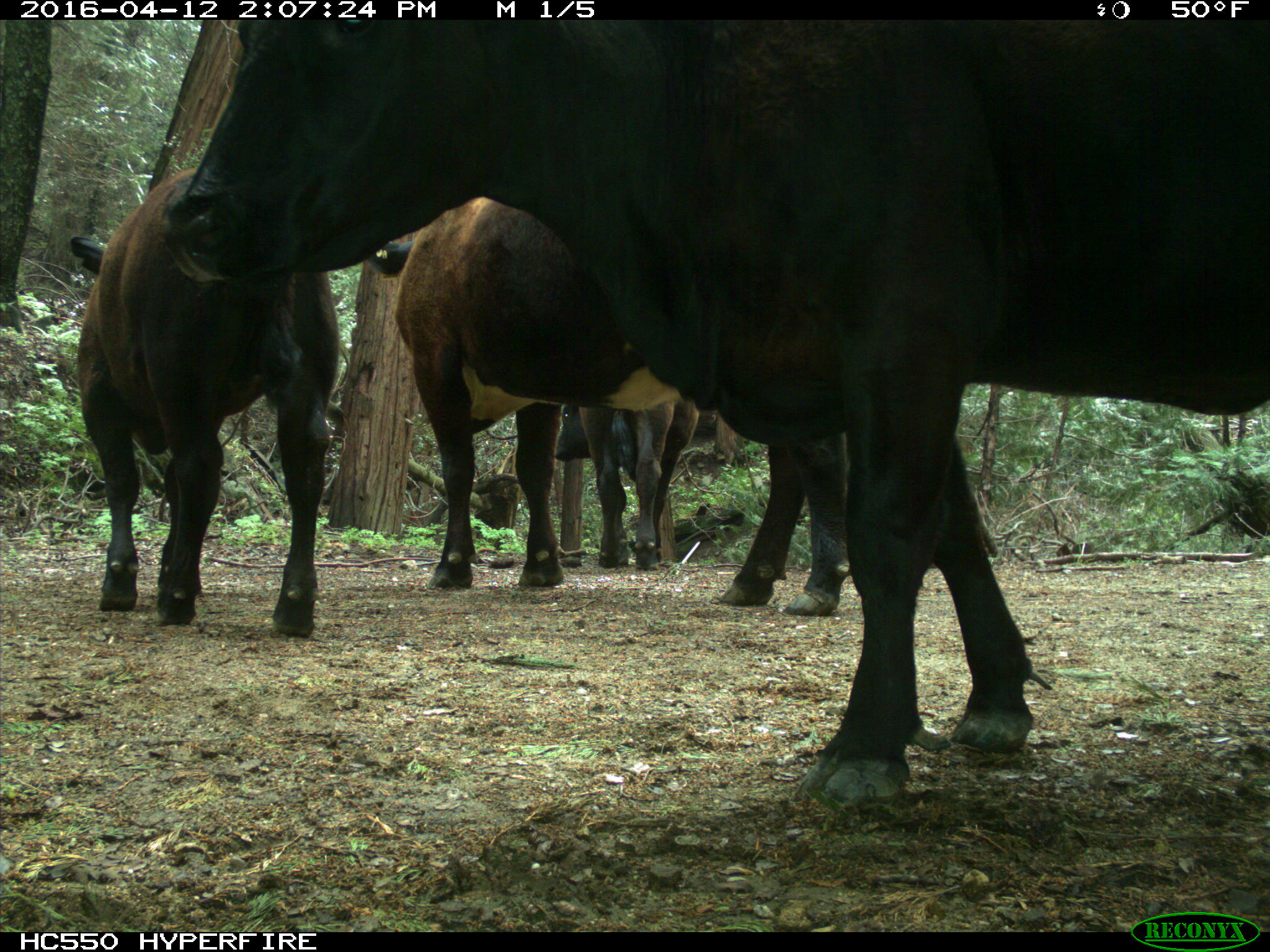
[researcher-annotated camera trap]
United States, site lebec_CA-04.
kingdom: Animalia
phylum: Chordata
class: Mammalia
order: Artiodactyla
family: Bovidae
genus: Bos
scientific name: Bos taurus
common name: domestic cow